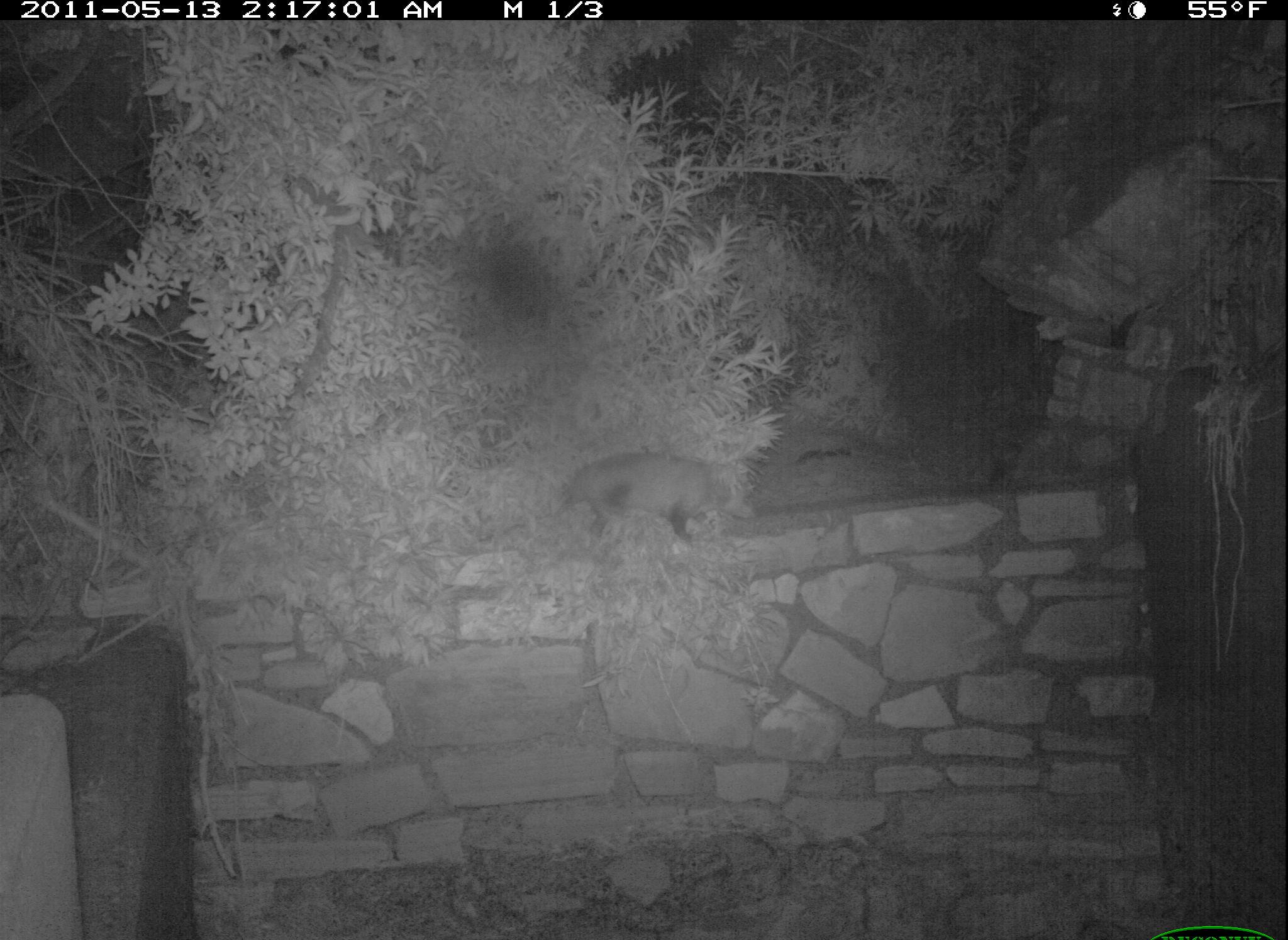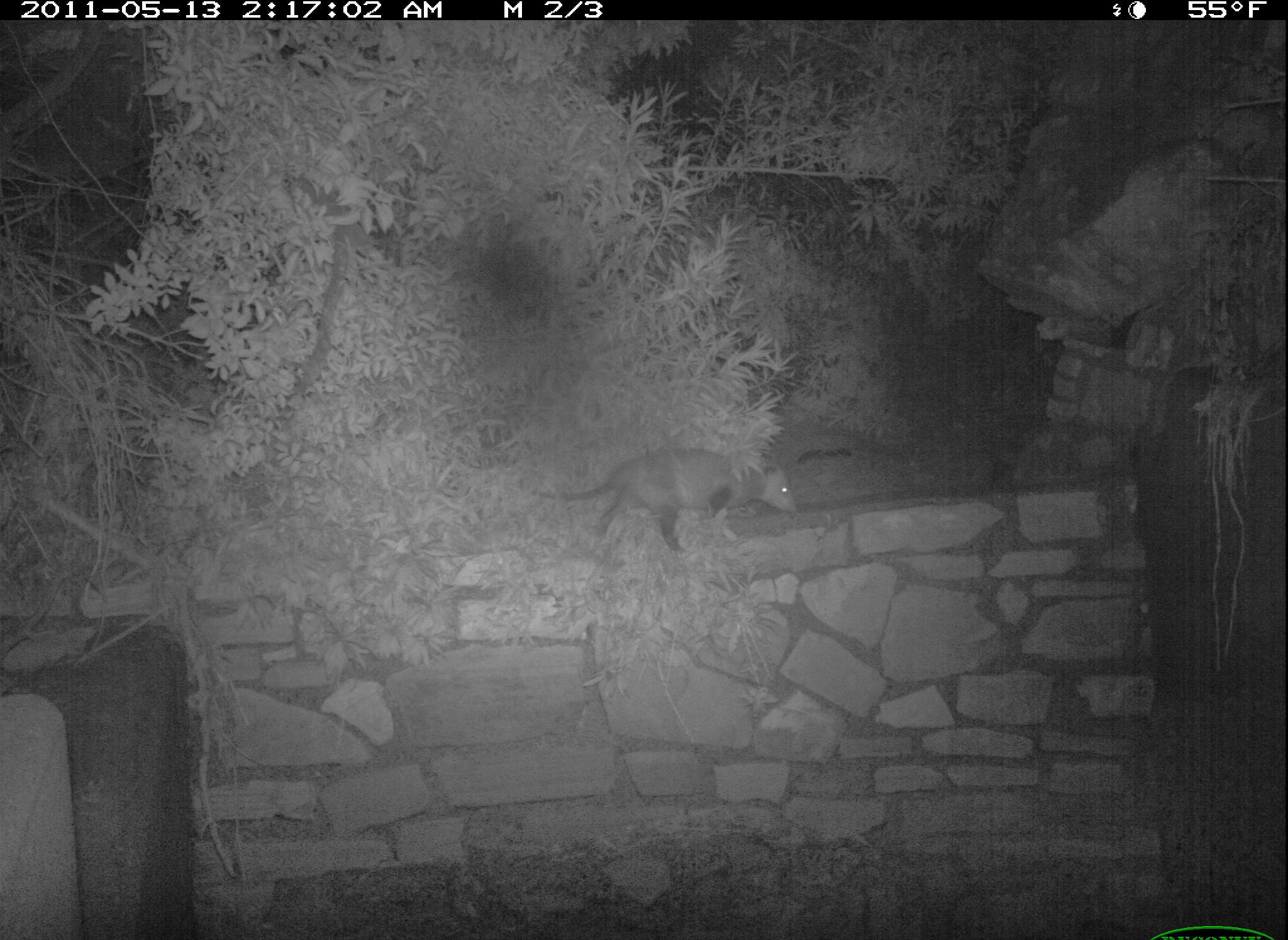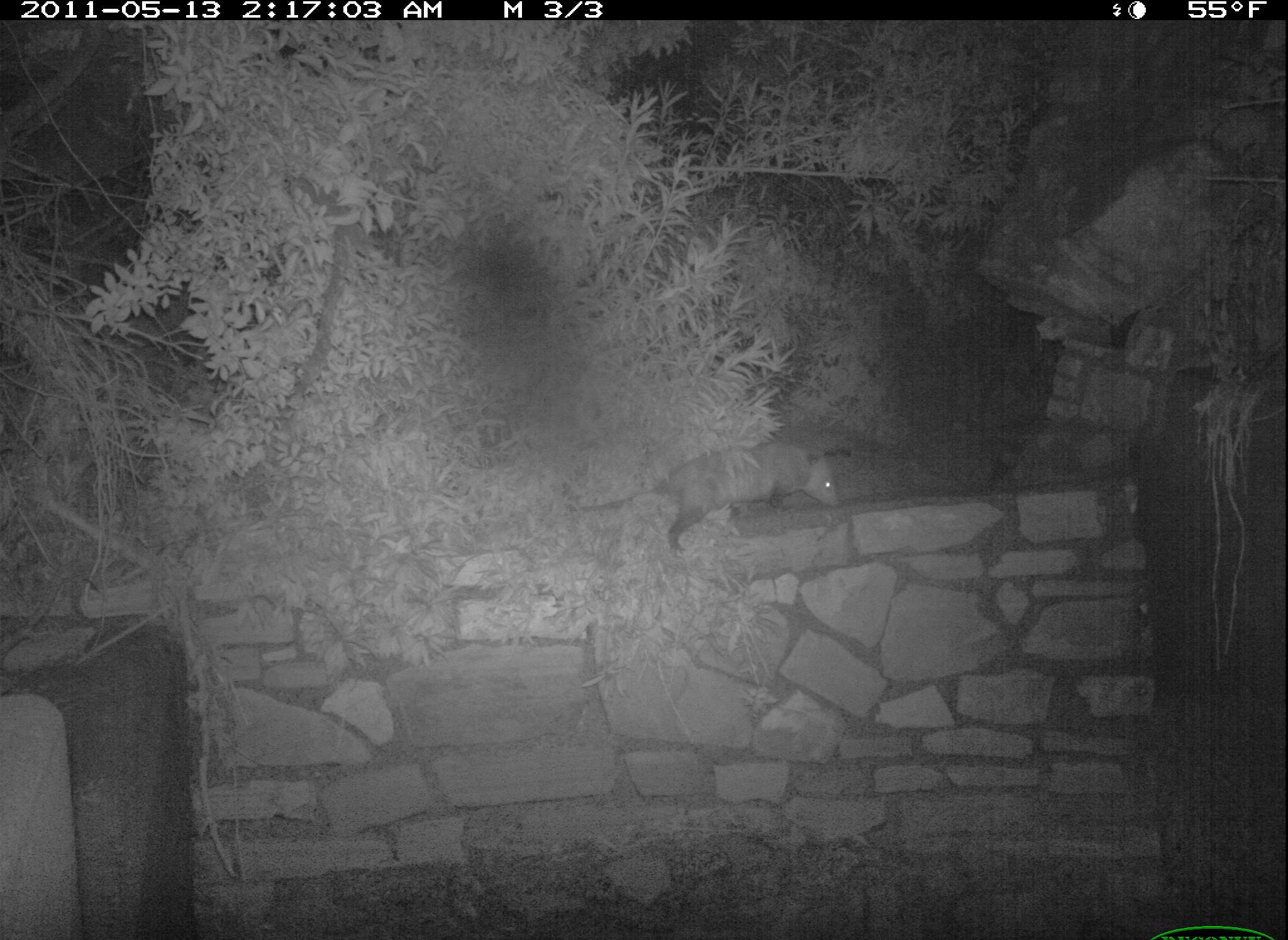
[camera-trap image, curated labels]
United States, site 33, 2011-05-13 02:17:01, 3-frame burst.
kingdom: Animalia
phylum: Chordata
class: Mammalia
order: Didelphimorphia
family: Didelphidae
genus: Didelphis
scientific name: Didelphis virginiana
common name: virginia opossum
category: opossum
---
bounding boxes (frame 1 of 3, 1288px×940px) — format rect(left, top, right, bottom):
opossum: rect(543, 449, 745, 546)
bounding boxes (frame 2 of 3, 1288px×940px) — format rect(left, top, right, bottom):
opossum: rect(528, 451, 803, 551)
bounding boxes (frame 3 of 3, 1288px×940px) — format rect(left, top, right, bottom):
opossum: rect(549, 438, 850, 551)